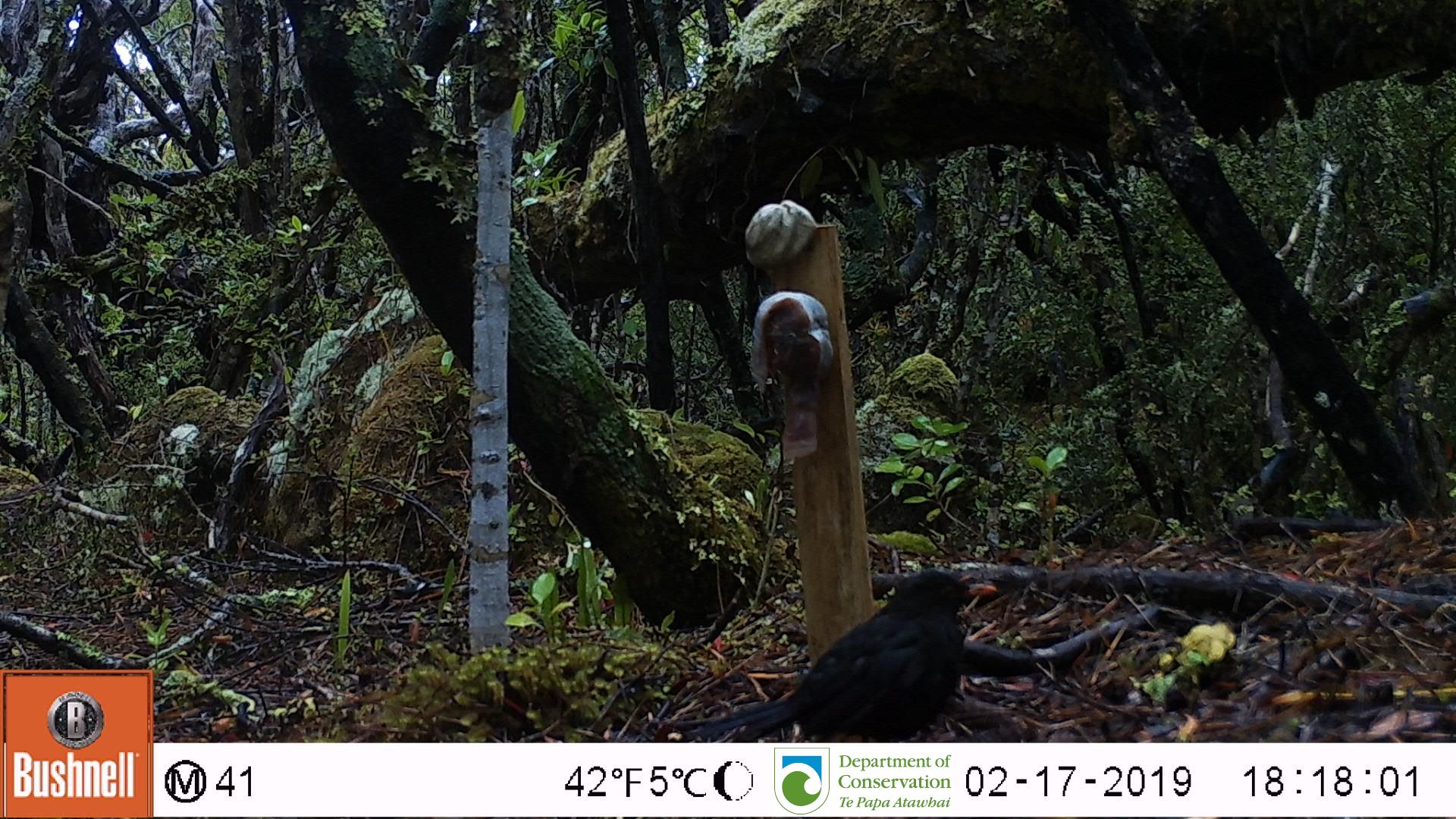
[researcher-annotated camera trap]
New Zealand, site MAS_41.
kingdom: Animalia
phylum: Chordata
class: Aves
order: Passeriformes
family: Turdidae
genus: Turdus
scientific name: Turdus merula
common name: eurasian blackbird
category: blackbird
Blackbird (eurasian blackbird) (Turdus merula).